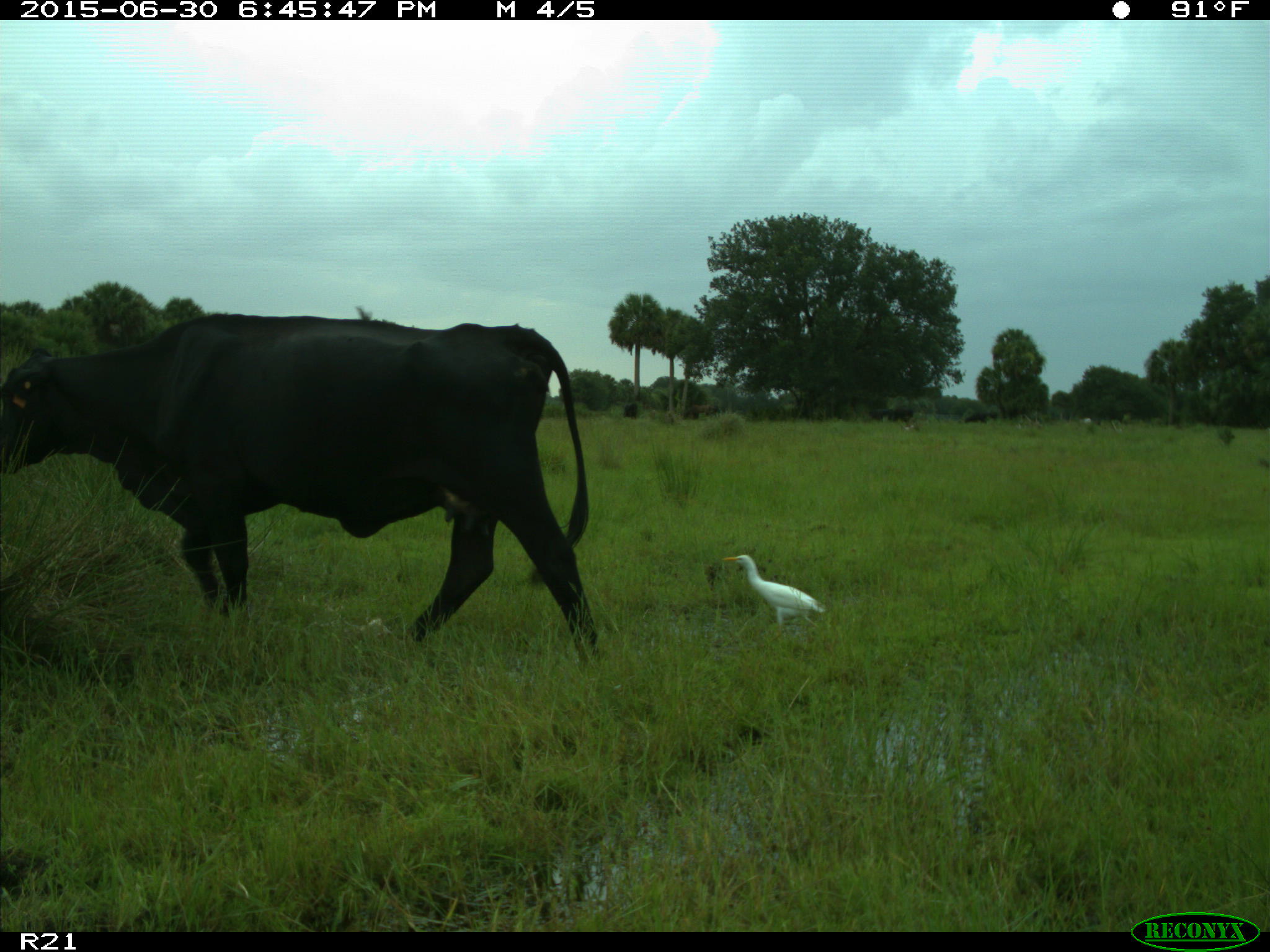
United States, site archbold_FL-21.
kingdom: Animalia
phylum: Chordata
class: Mammalia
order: Artiodactyla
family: Bovidae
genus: Bos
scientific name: Bos taurus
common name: domestic cow